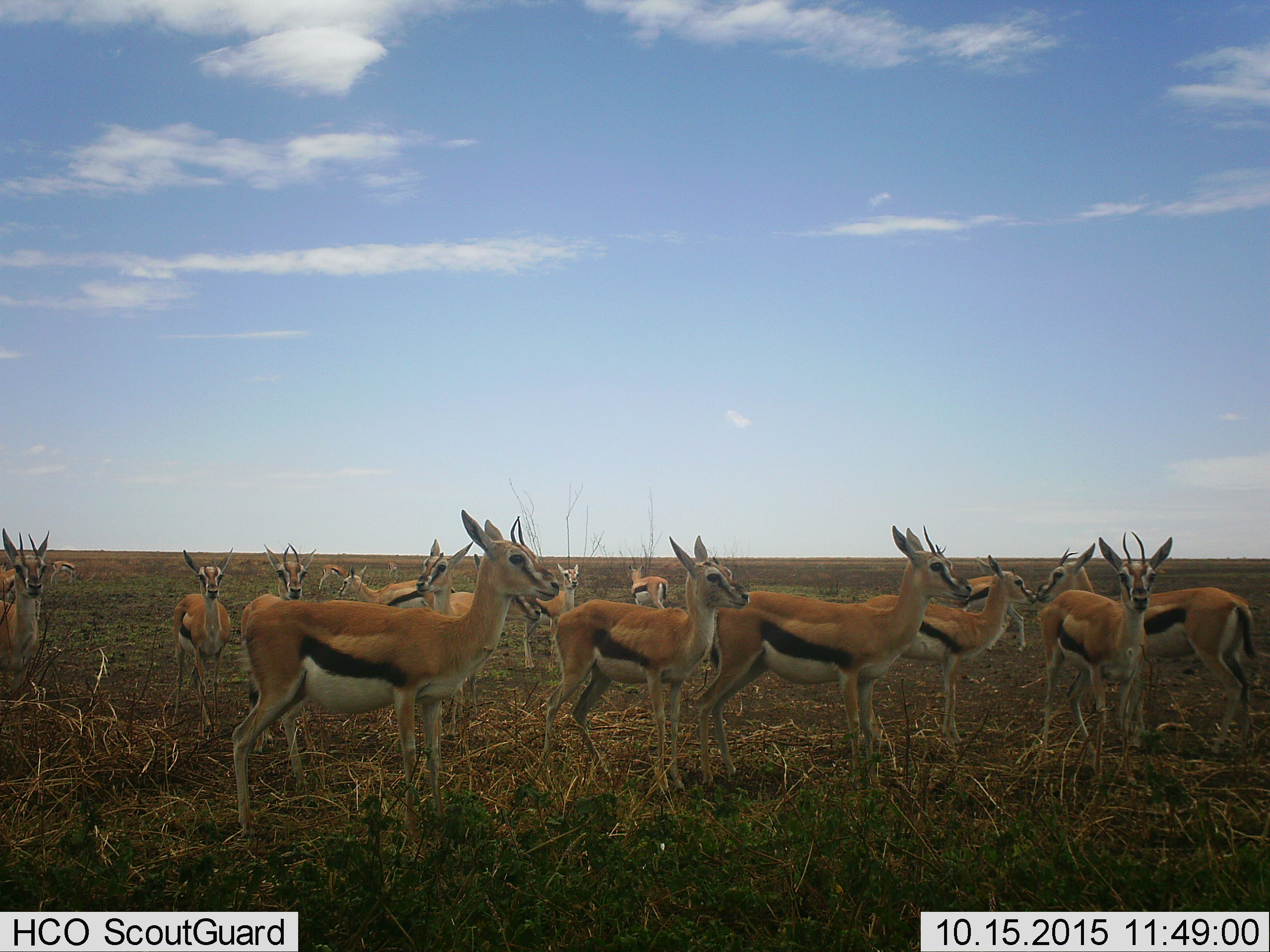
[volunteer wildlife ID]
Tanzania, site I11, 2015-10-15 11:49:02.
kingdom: Animalia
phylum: Chordata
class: Mammalia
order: Artiodactyla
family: Bovidae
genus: Eudorcas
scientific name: Eudorcas thomsonii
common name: thomson's gazelle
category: gazellethomsons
Gazellethomsons (thomson's gazelle) (Eudorcas thomsonii), count 11-50. Behavior (volunteer vote fractions): standing 100%, resting 0%, moving 20%, interacting 0%. Young present (vote fraction): 10%. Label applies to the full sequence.